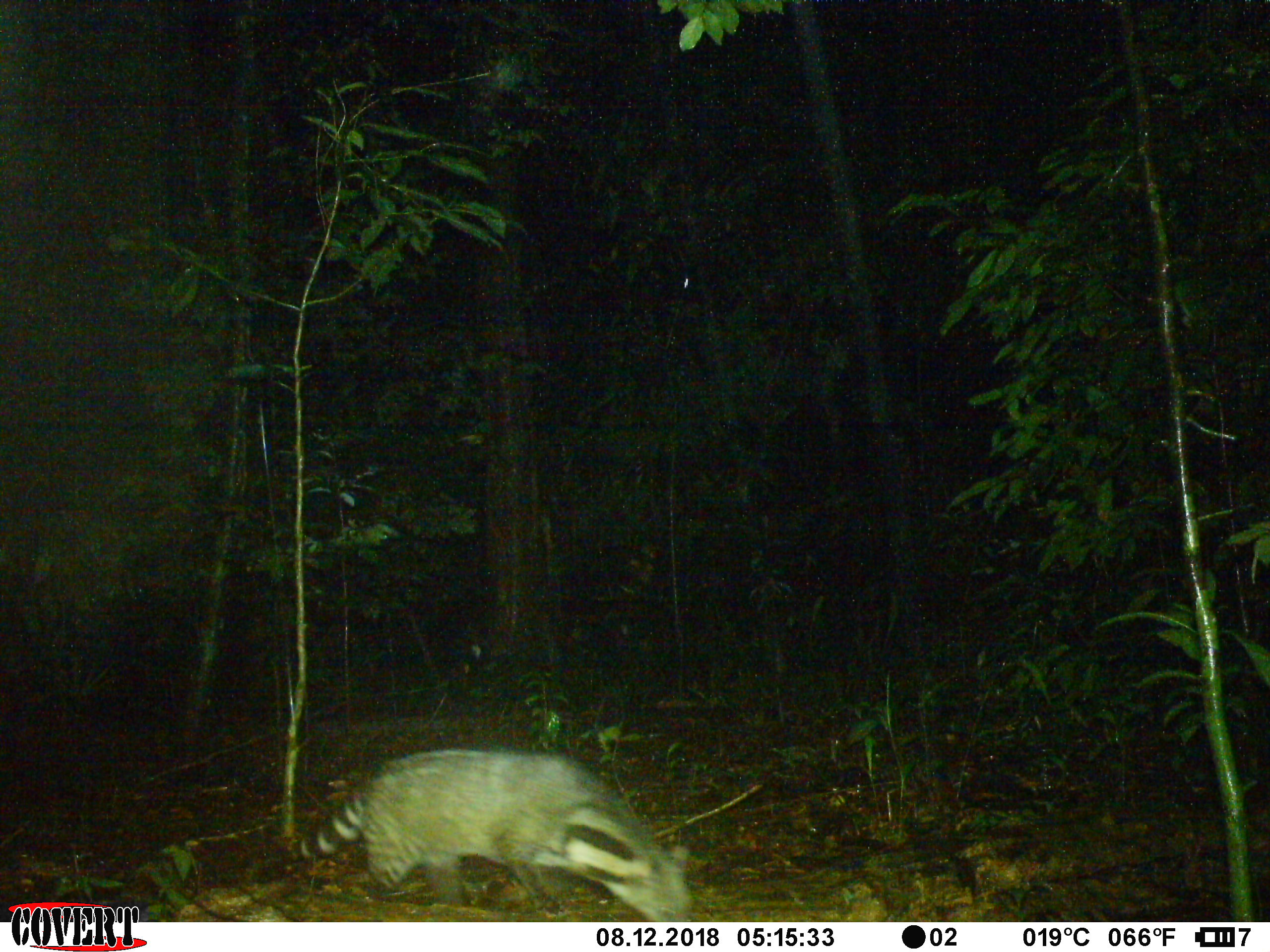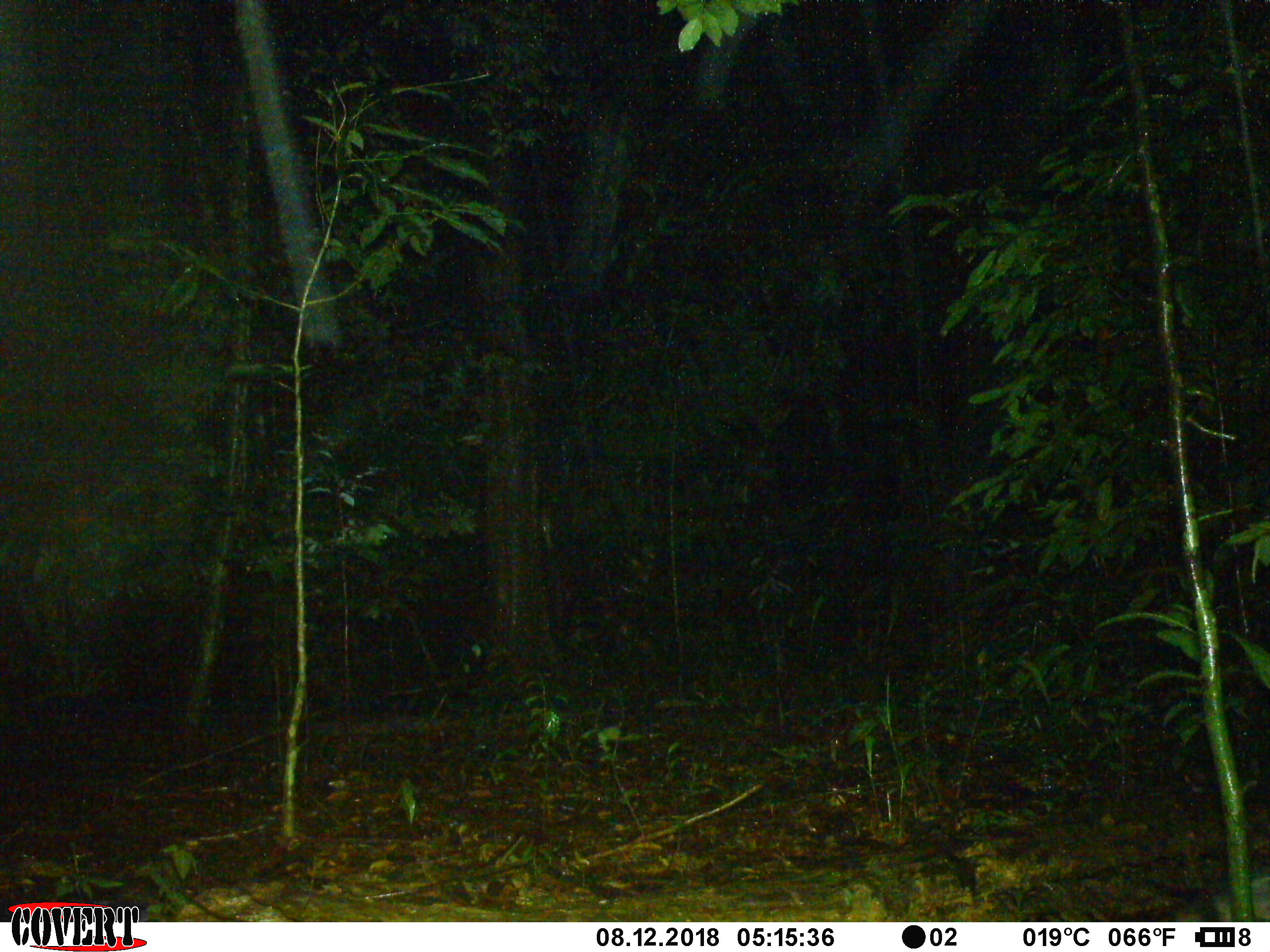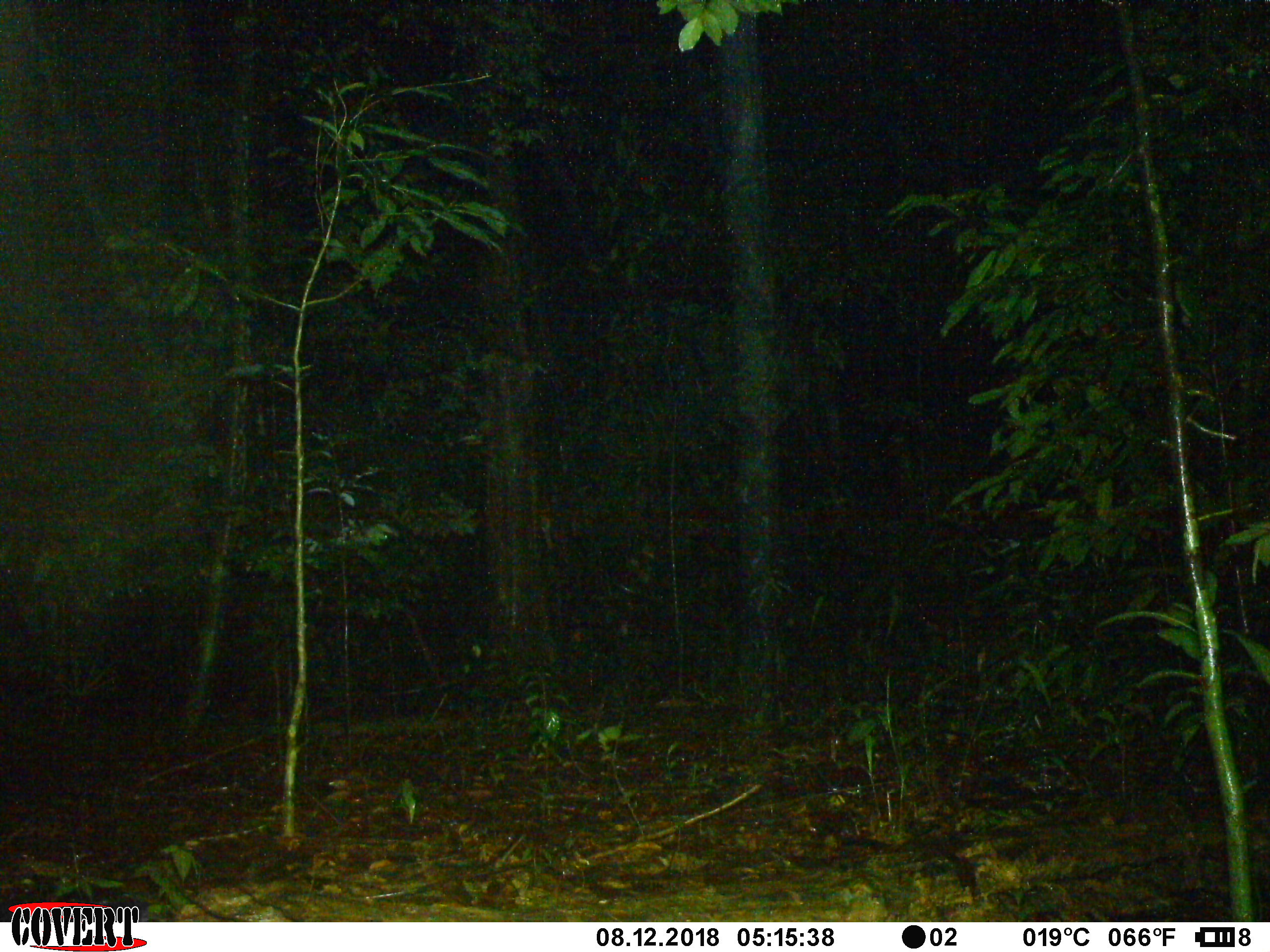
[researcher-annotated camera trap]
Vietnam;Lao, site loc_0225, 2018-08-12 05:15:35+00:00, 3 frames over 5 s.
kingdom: Animalia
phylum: Chordata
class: Mammalia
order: Carnivora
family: Viverridae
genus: Viverra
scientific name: Viverra zibetha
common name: large indian civet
Large indian civet (Viverra zibetha). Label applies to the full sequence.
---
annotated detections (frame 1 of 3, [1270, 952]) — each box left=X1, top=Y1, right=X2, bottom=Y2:
large indian civet: left=273, top=745, right=697, bottom=919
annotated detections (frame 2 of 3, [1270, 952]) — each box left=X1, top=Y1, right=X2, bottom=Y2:
large indian civet: left=1213, top=862, right=1270, bottom=921